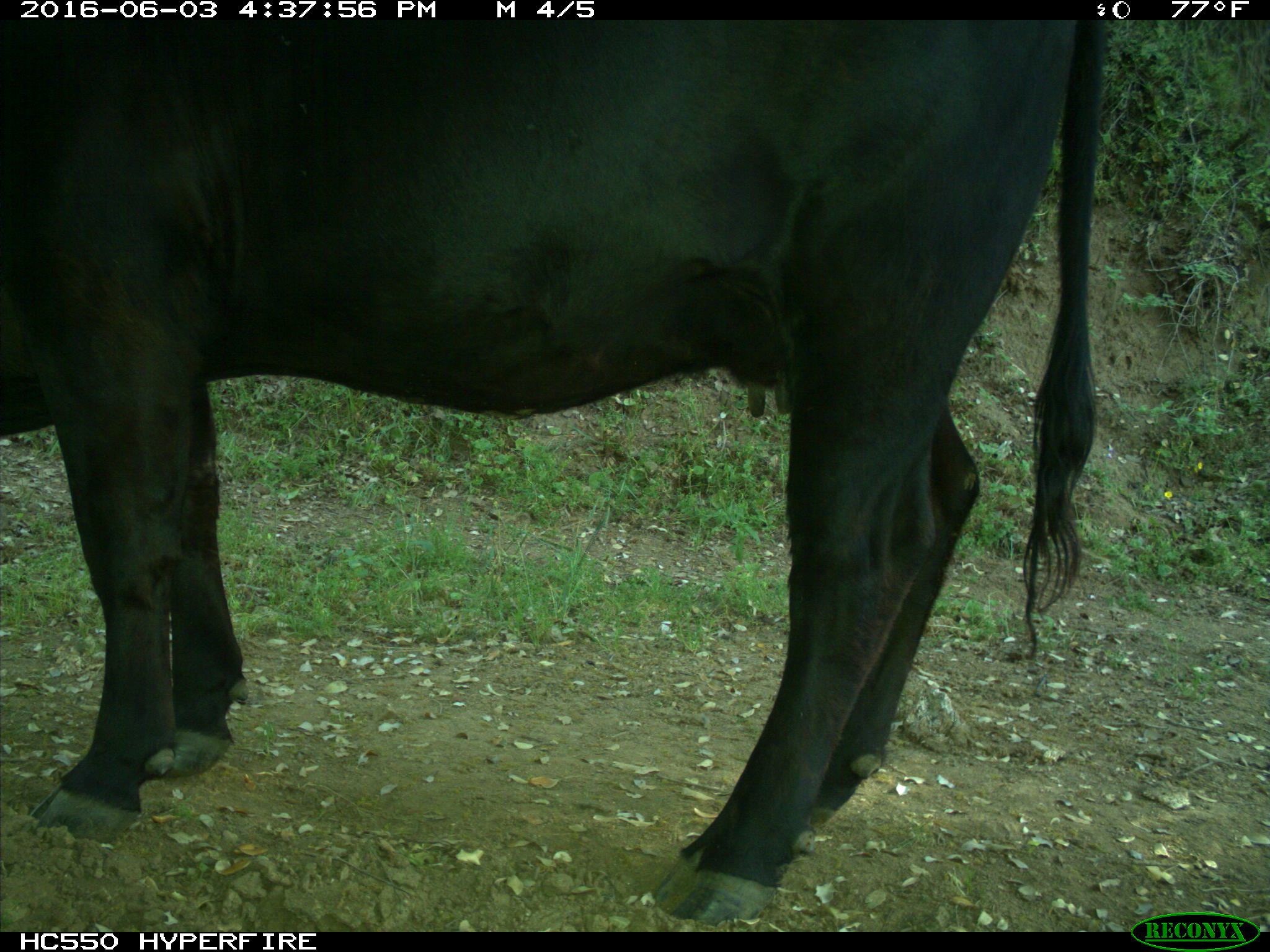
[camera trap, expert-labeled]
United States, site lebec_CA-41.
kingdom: Animalia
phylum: Chordata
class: Mammalia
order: Artiodactyla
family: Bovidae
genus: Bos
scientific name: Bos taurus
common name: domestic cow